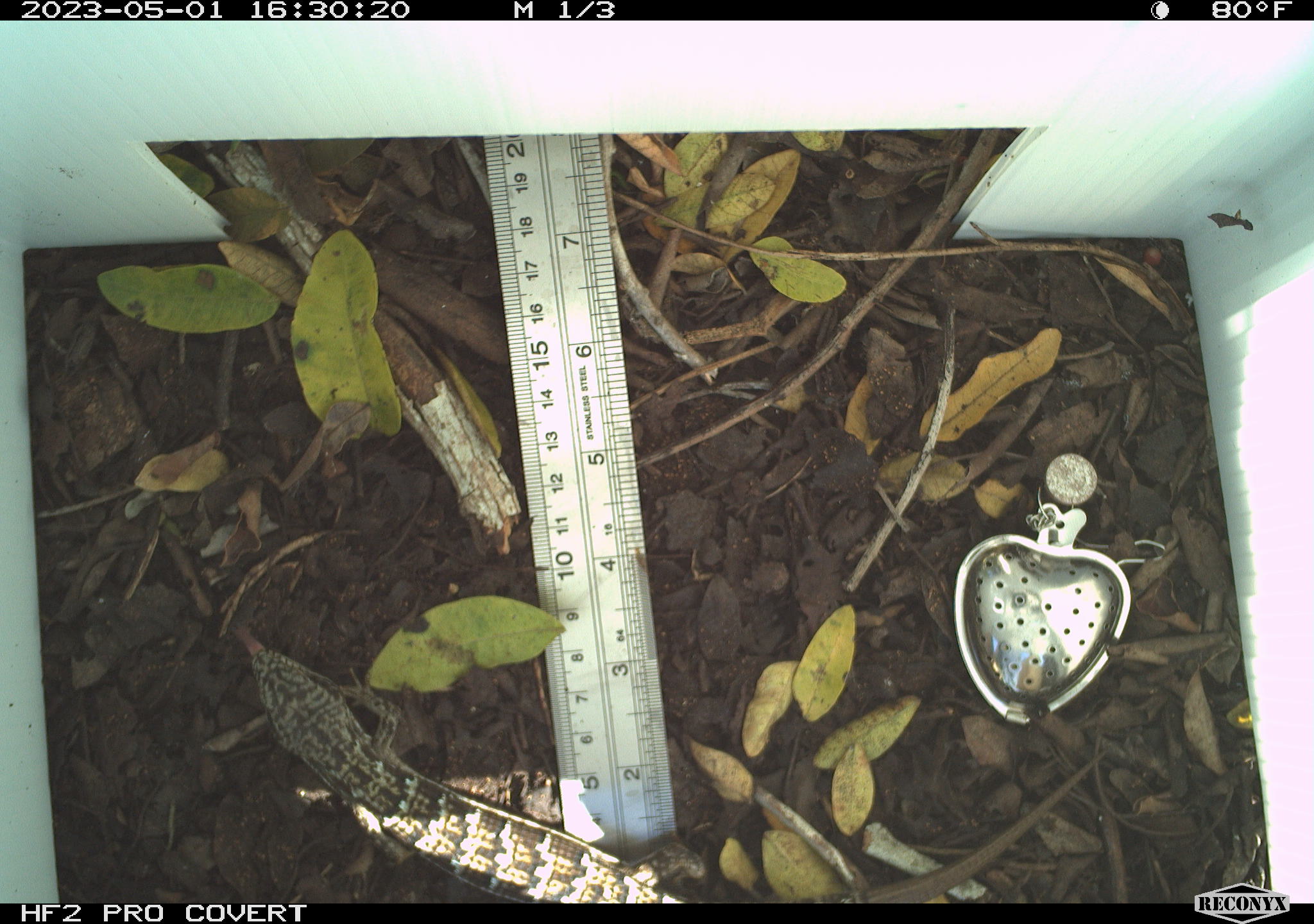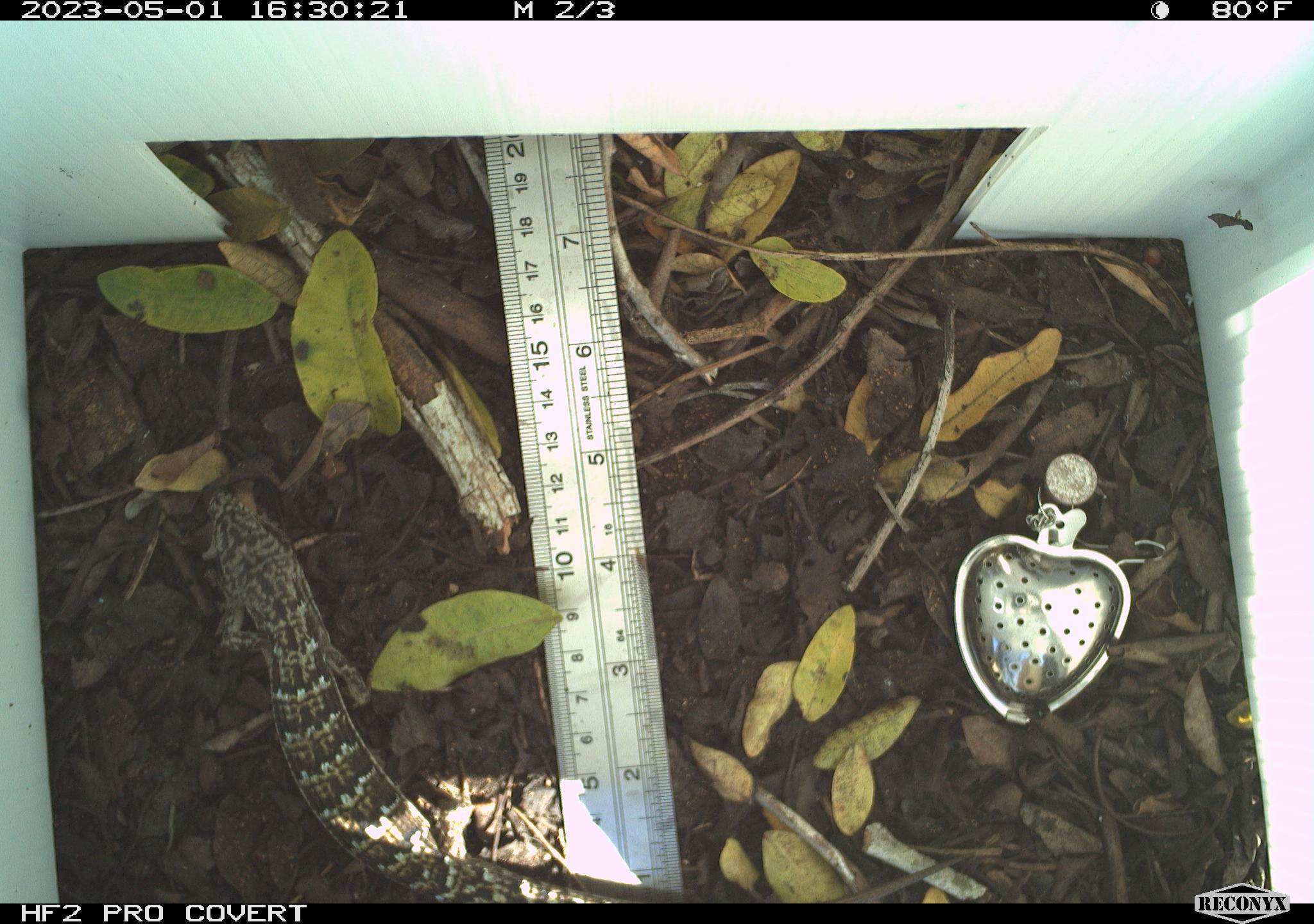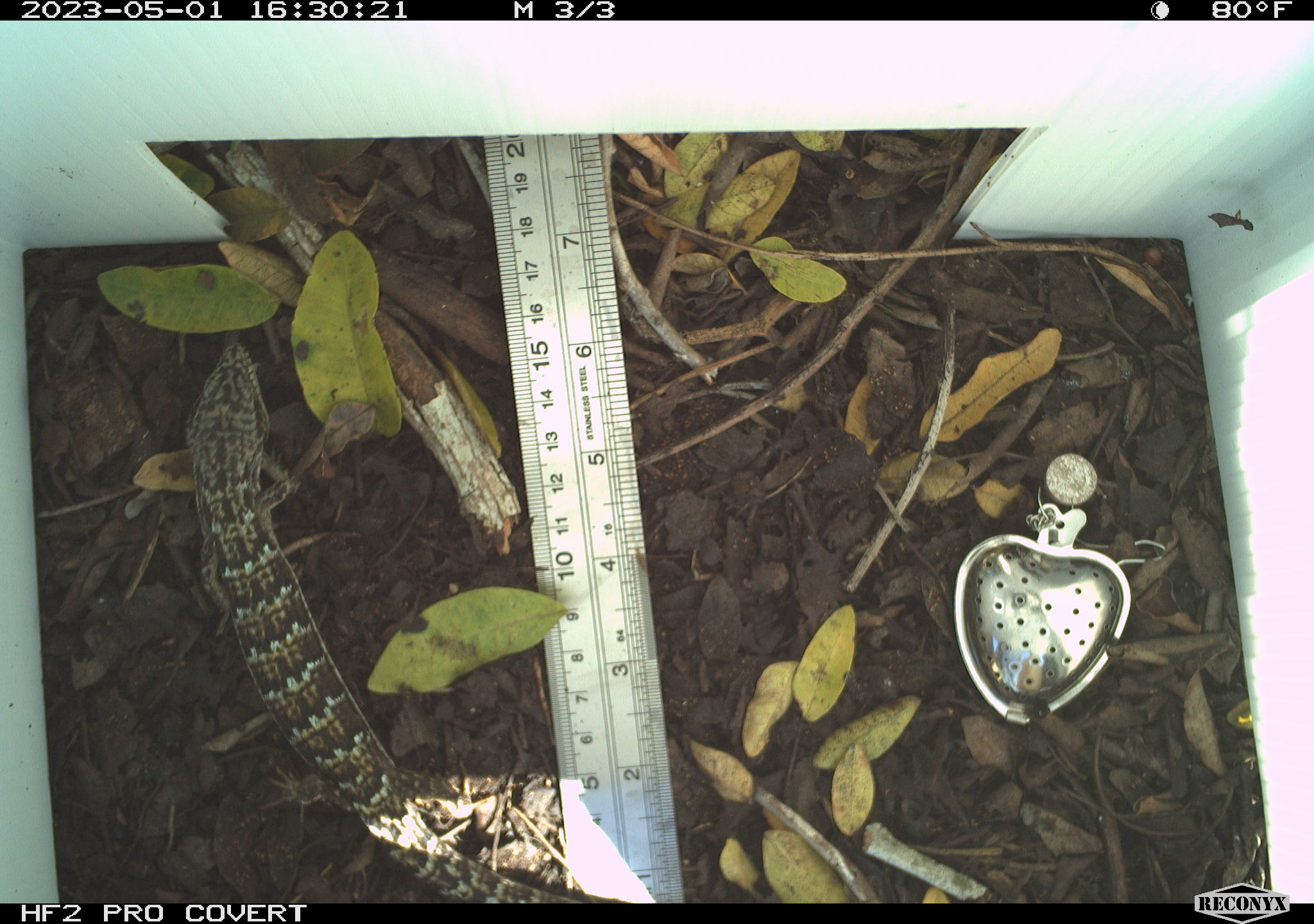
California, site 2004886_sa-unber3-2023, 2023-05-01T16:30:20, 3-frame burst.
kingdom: Animalia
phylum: Chordata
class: Reptilia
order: Squamata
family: Anguidae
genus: Elgaria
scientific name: Elgaria multicarinata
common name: southern alligator lizard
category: forest alligator lizard